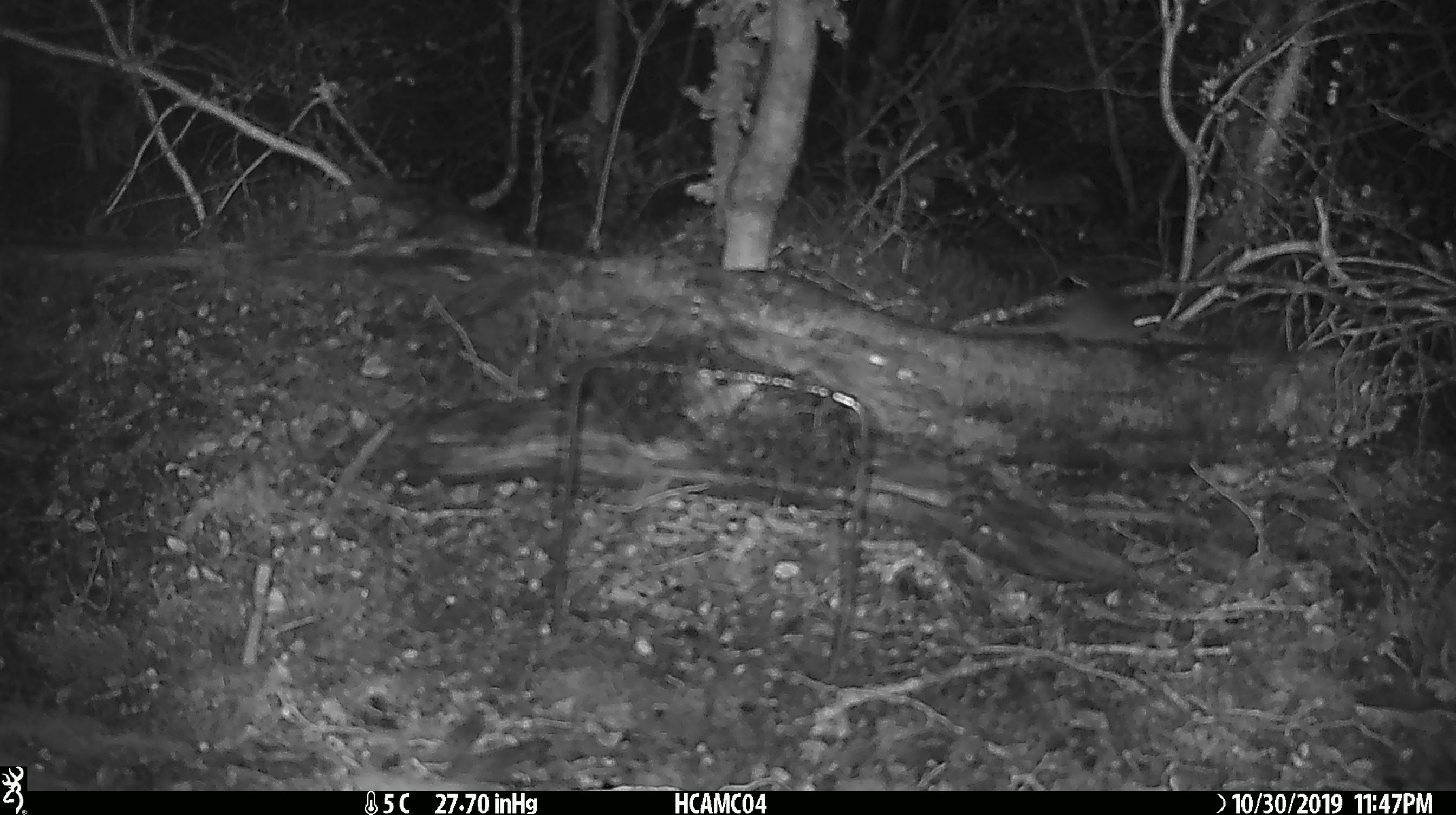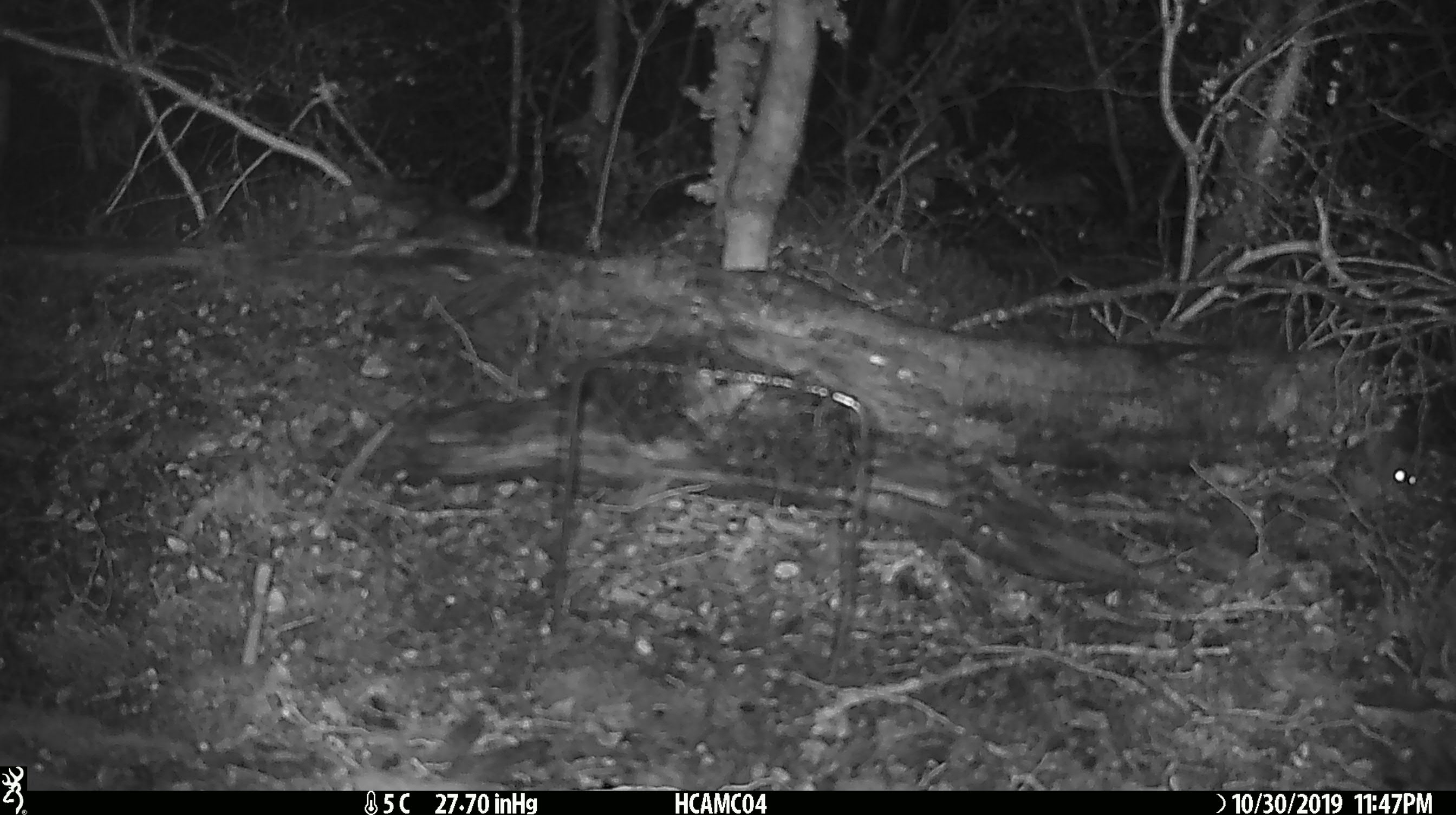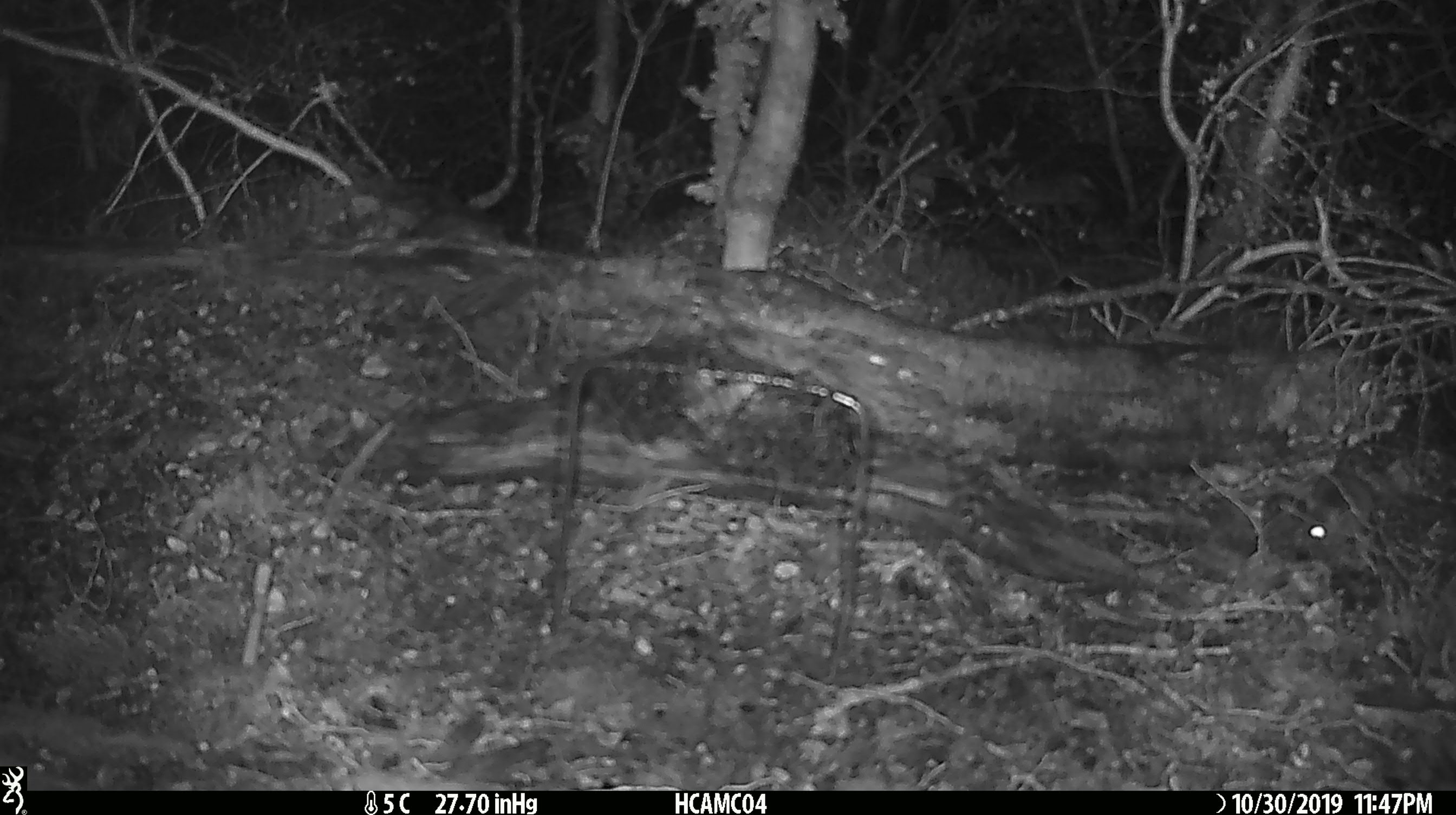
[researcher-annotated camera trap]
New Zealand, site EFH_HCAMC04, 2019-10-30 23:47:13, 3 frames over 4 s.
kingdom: Animalia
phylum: Chordata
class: Mammalia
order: Rodentia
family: Muridae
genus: Mus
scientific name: Mus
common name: mouse